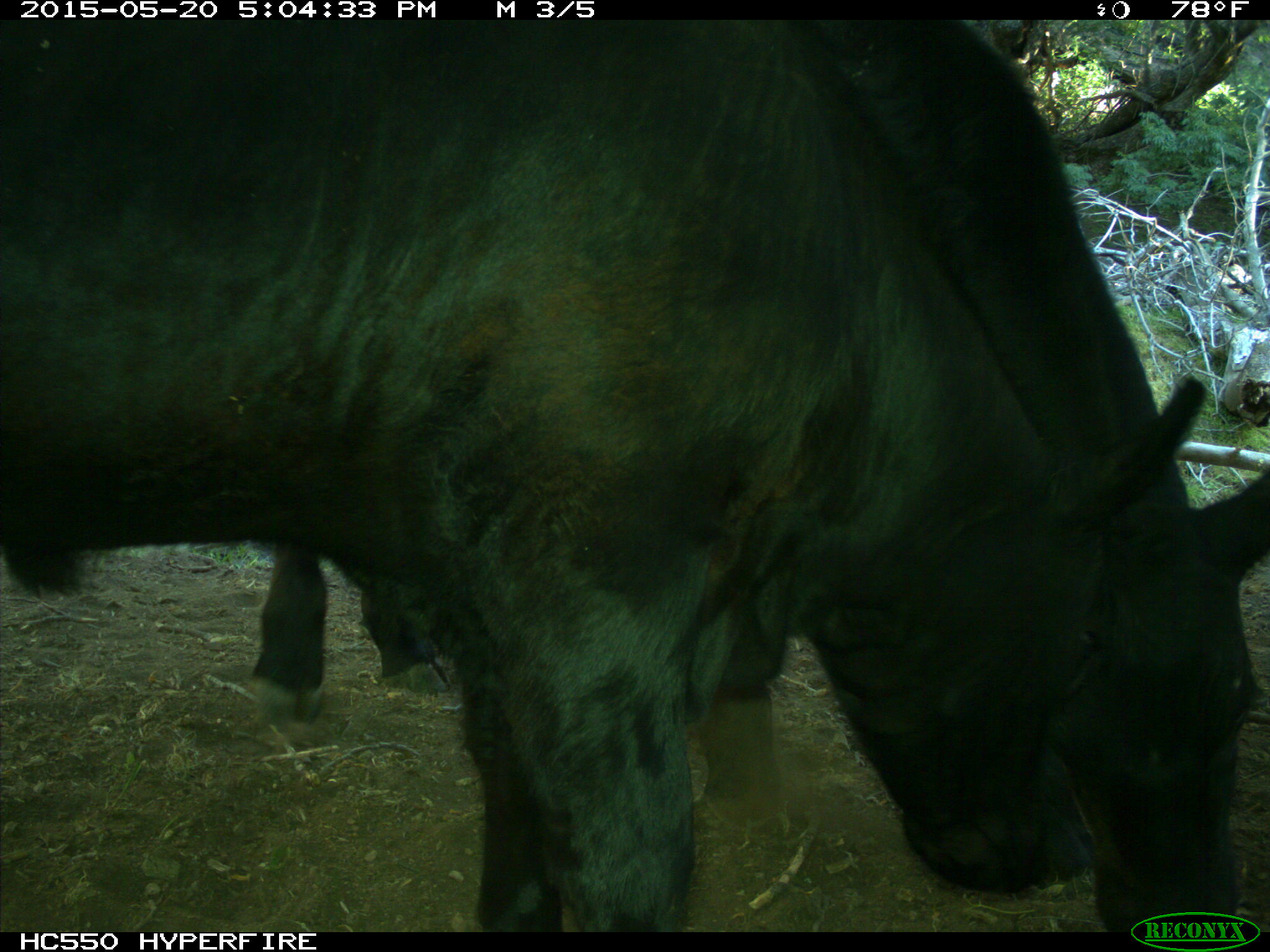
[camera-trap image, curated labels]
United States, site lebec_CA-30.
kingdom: Animalia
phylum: Chordata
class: Mammalia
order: Artiodactyla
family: Bovidae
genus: Bos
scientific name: Bos taurus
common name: domestic cow